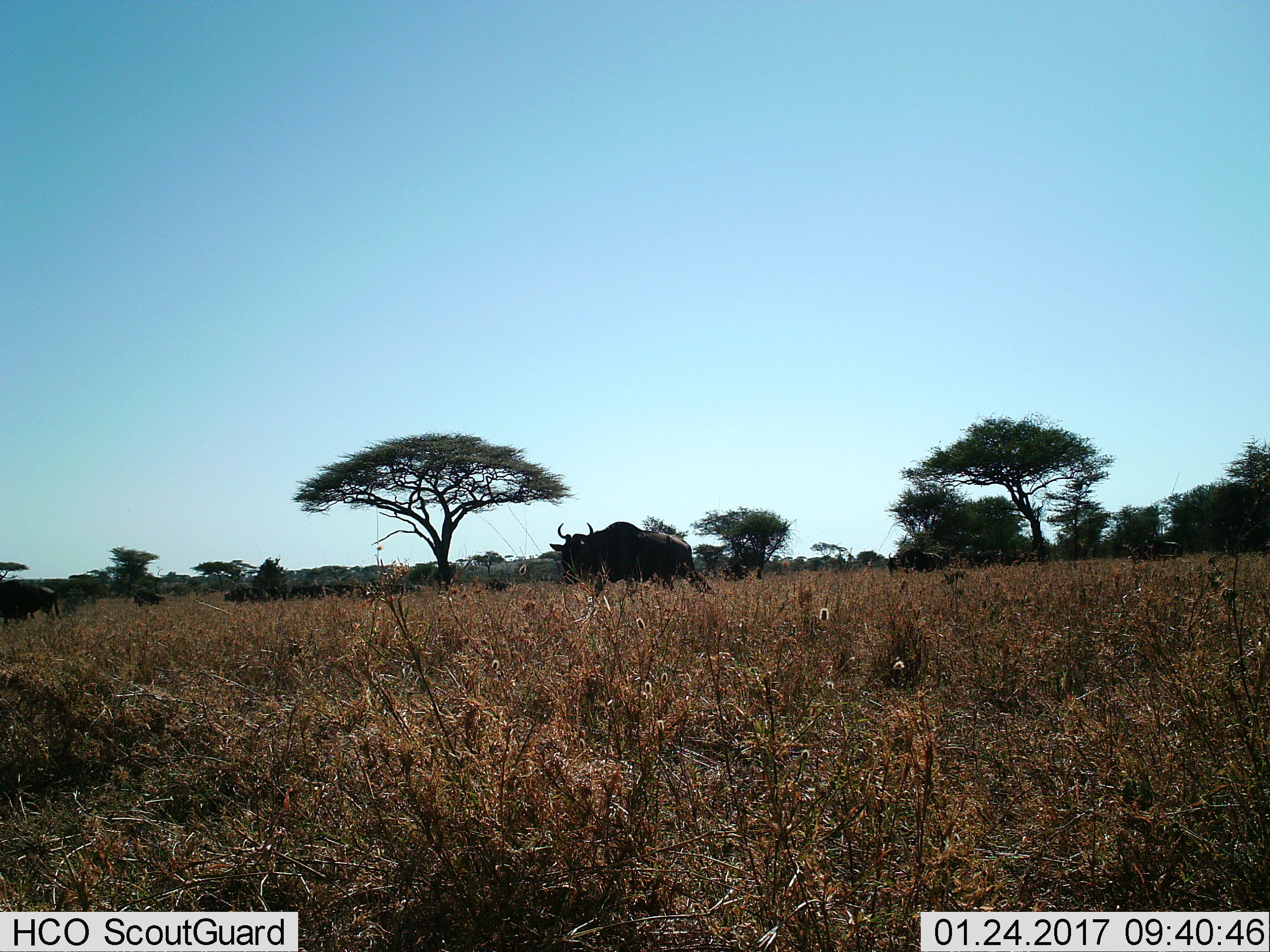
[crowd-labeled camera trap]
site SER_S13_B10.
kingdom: Animalia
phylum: Chordata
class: Mammalia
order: Artiodactyla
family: Bovidae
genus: Connochaetes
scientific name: Connochaetes taurinus taurinus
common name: blue wildebeest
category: wildebeestblue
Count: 5.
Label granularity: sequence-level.